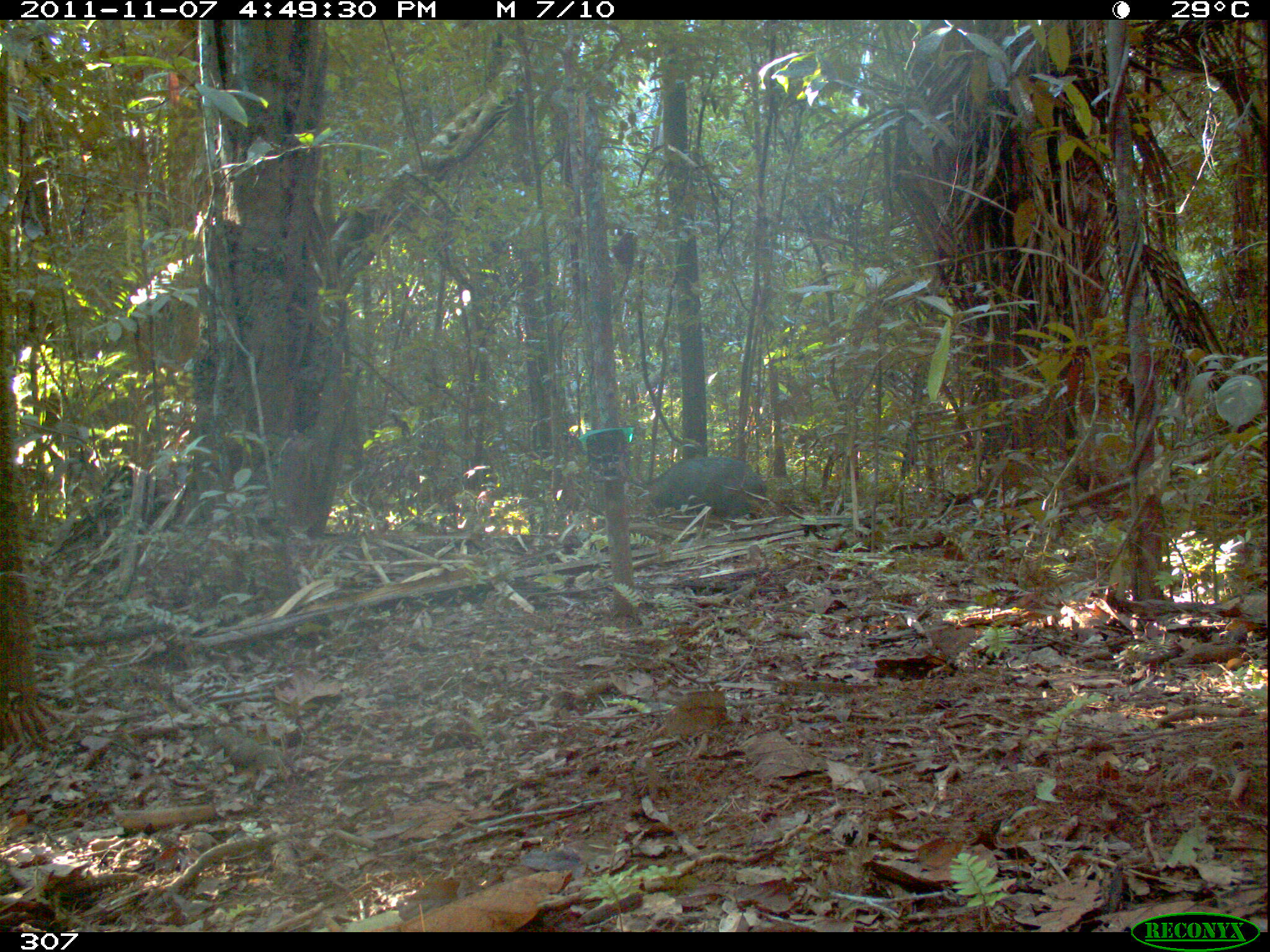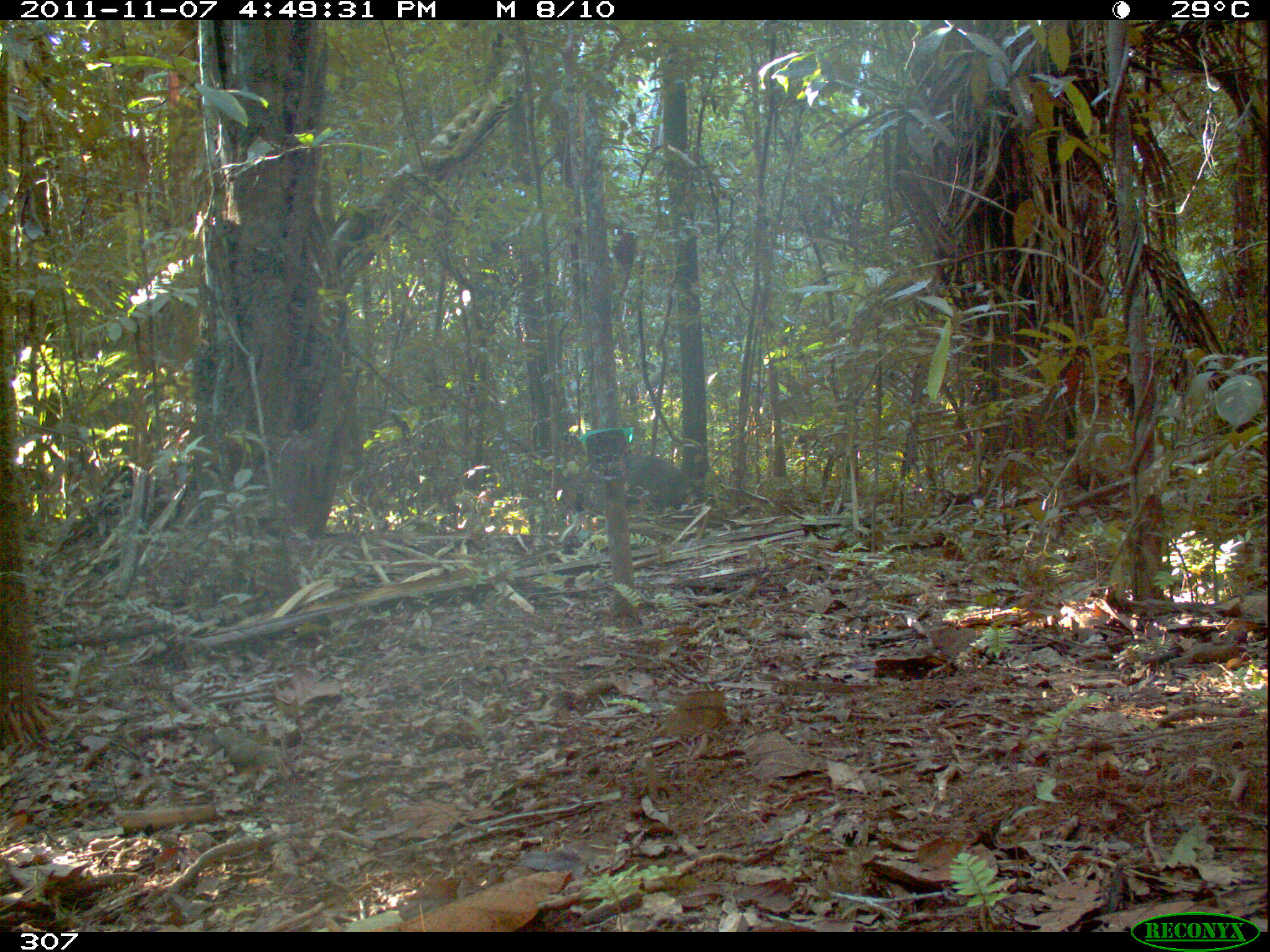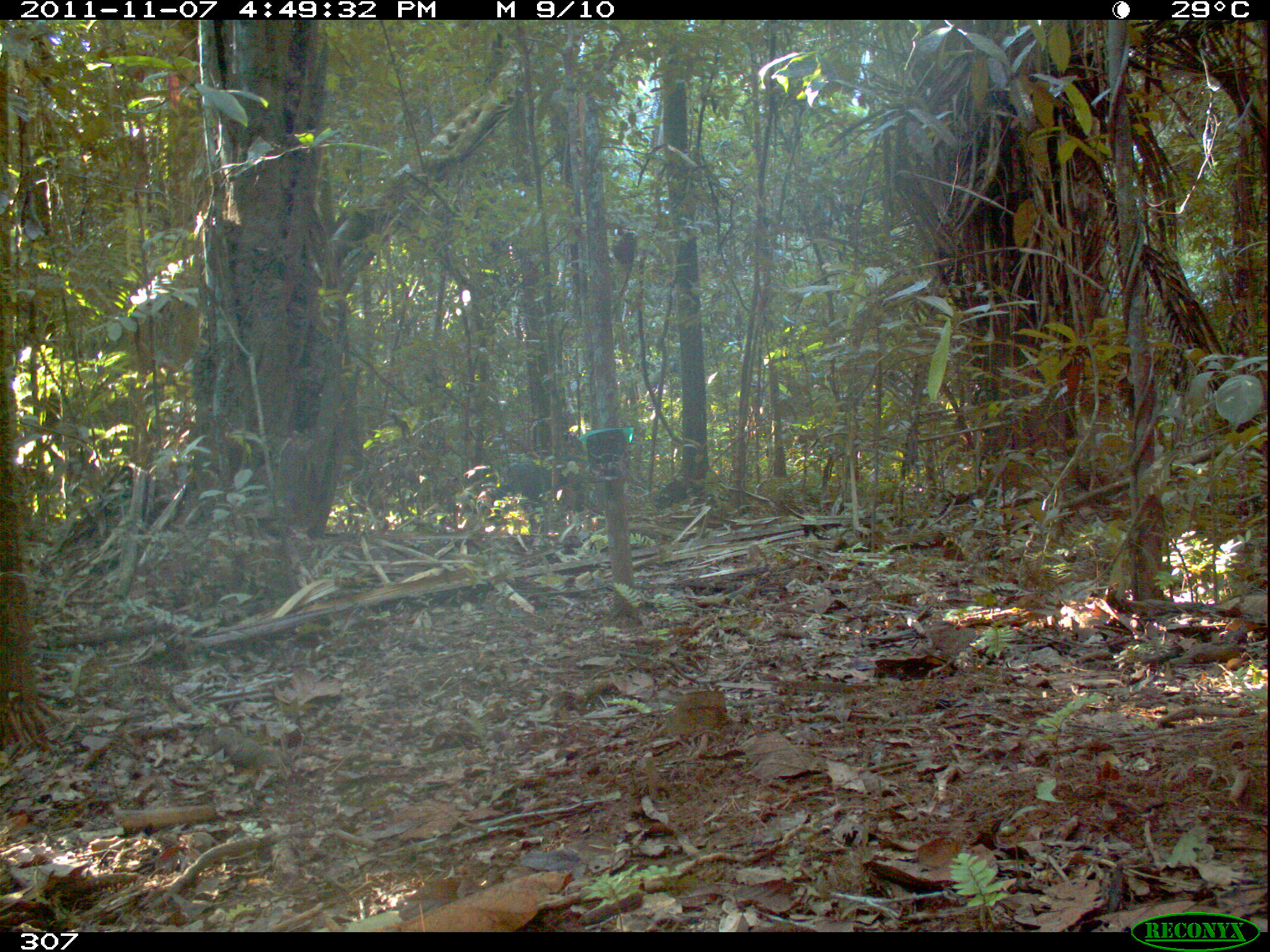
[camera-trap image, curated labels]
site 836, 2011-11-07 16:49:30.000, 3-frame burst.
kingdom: Animalia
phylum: Chordata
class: Mammalia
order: Artiodactyla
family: Tayassuidae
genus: Tayassu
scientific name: Tayassu pecari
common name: white-lipped peccary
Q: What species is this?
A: Tayassu pecari (white-lipped peccary).